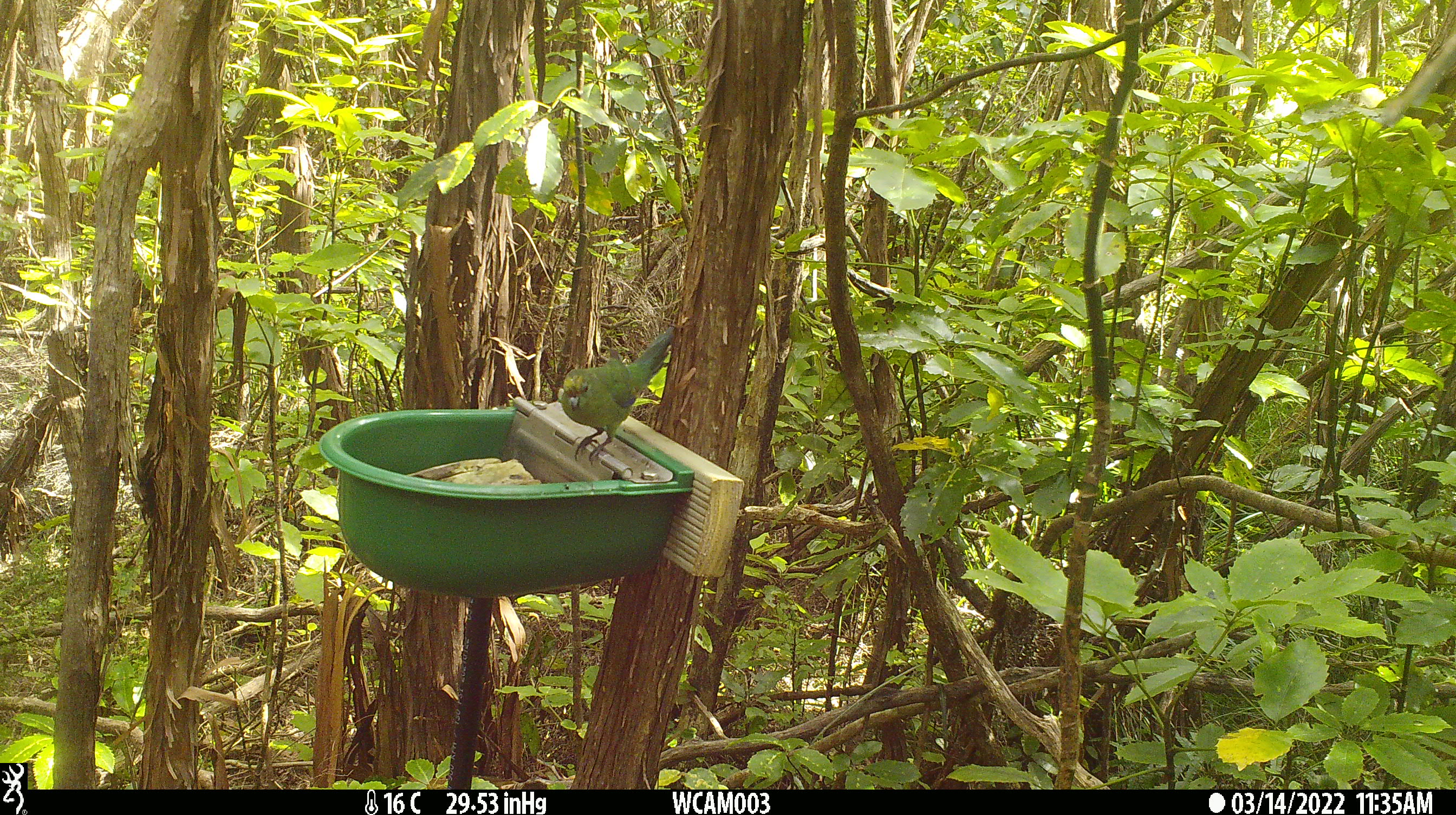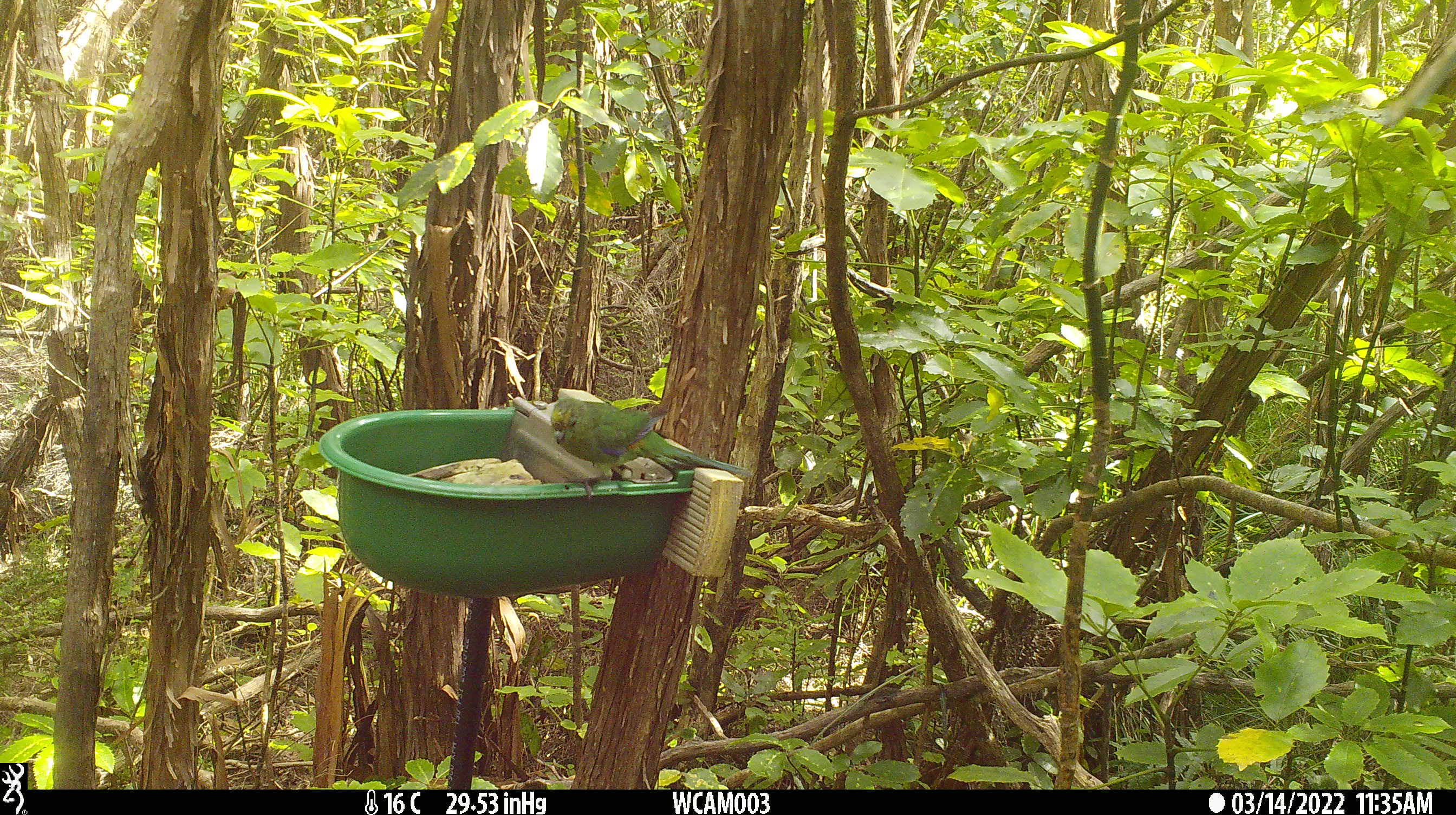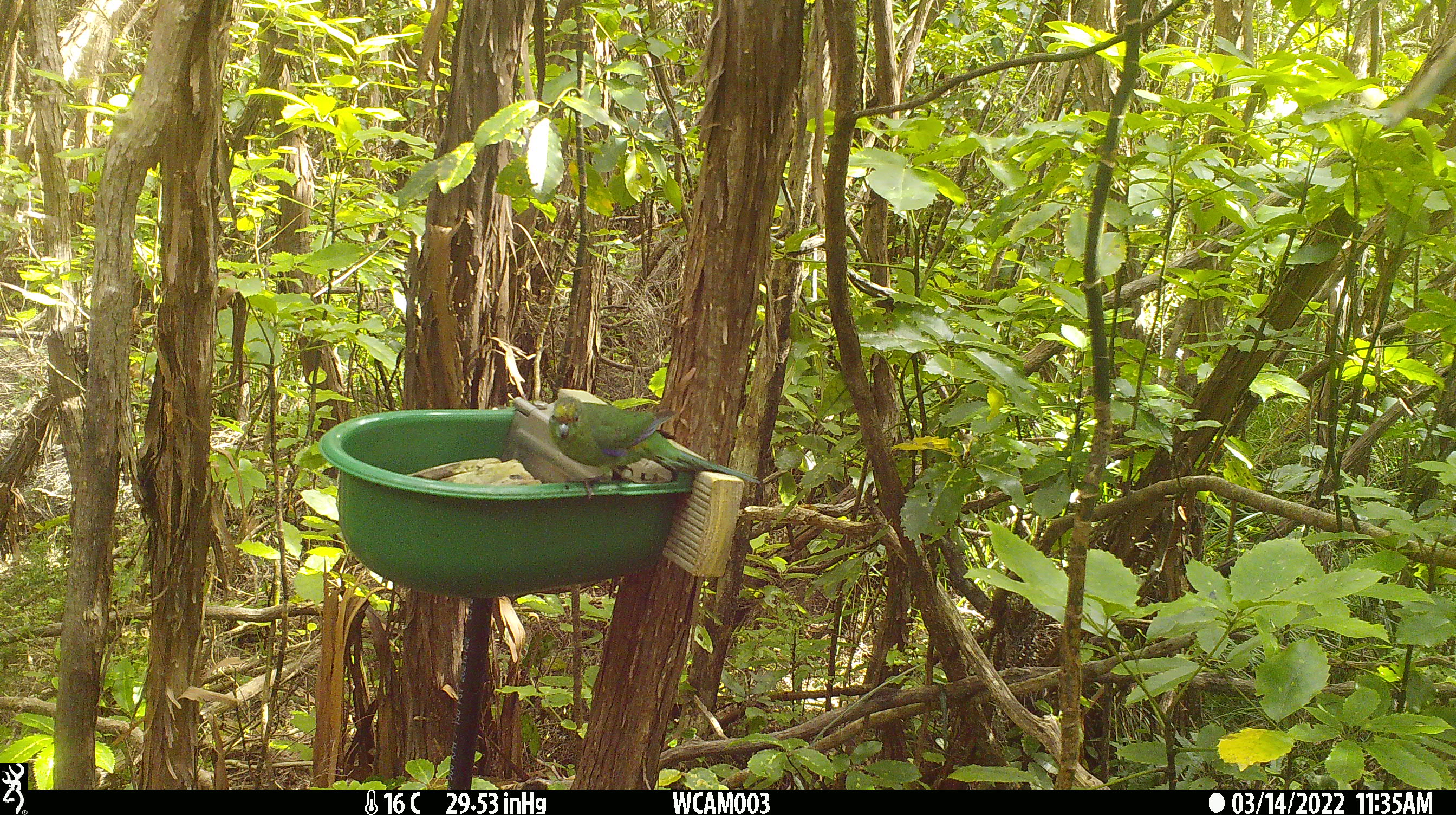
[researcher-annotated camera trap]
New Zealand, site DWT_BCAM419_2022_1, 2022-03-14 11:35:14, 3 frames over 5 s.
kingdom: Animalia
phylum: Chordata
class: Aves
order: Psittaciformes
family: Psittaculidae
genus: Cyanoramphus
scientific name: Cyanoramphus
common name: parakeet